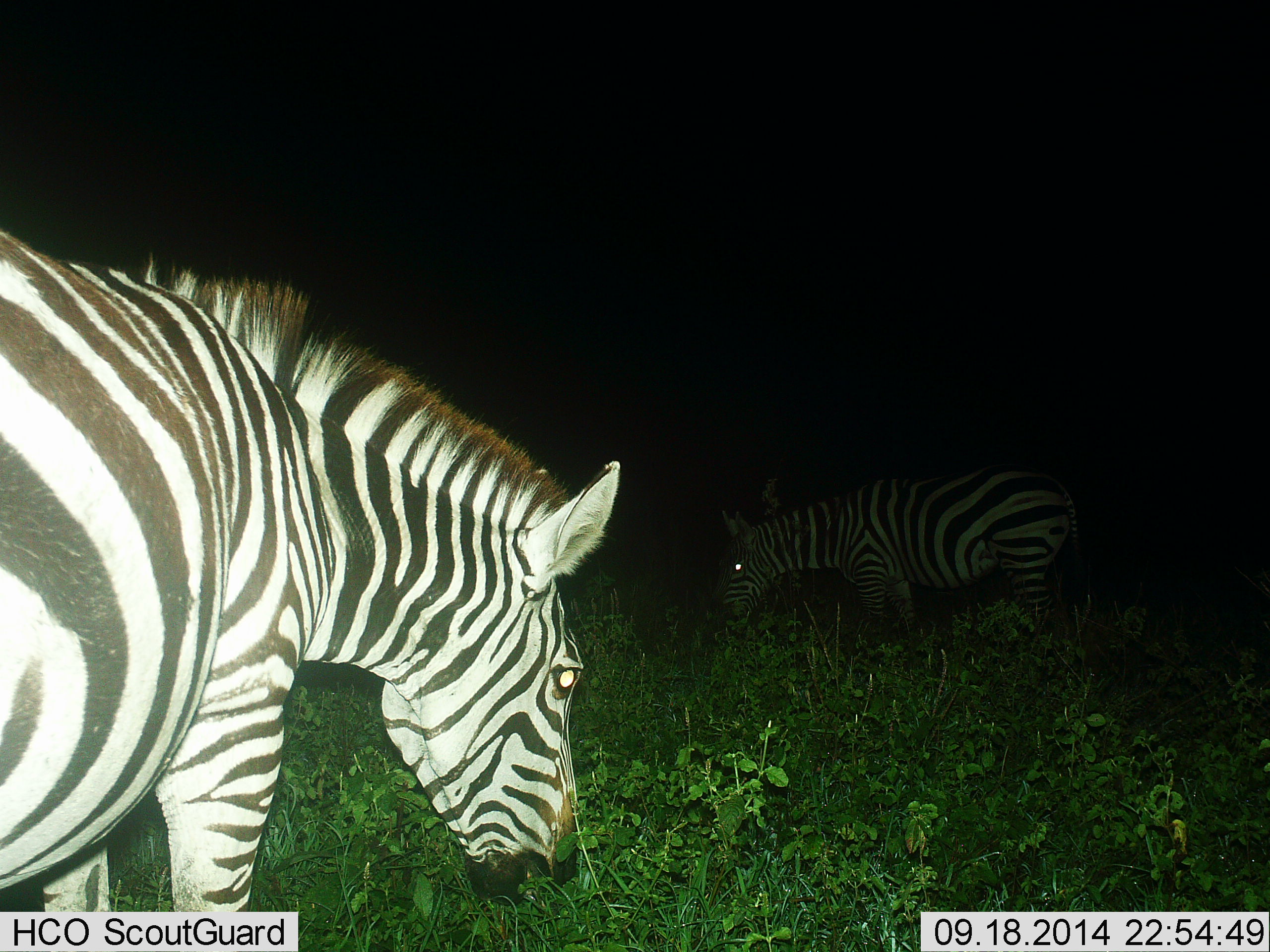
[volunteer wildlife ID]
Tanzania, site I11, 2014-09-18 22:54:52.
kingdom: Animalia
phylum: Chordata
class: Mammalia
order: Perissodactyla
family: Equidae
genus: Equus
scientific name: Equus quagga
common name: plains zebra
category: zebra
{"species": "zebra (plains zebra) (Equus quagga)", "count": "2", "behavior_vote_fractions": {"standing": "20%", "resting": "0%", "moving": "10%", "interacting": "0%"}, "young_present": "0%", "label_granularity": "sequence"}